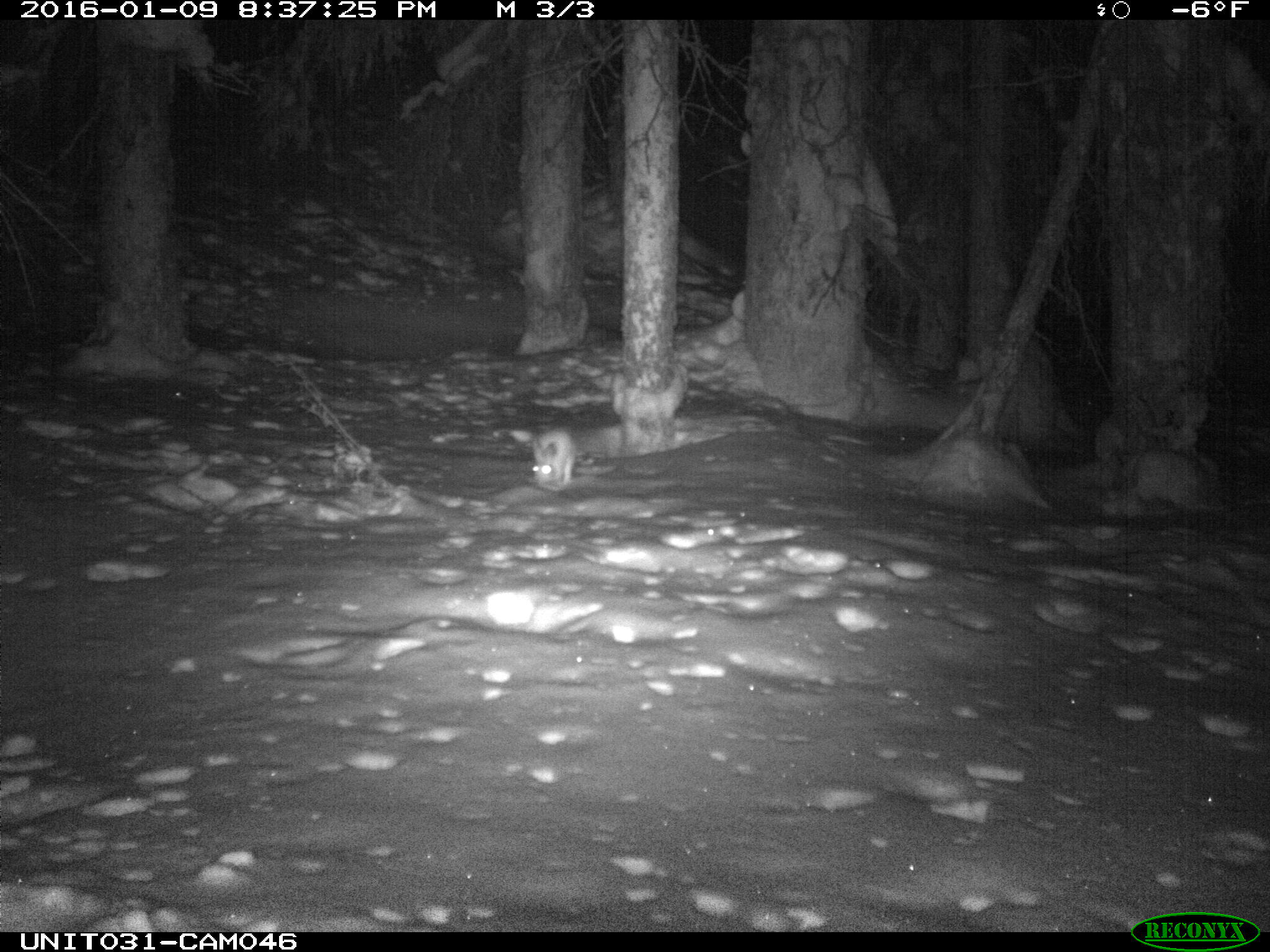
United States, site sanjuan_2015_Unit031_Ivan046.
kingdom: Animalia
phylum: Chordata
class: Mammalia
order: Lagomorpha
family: Leporidae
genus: Lepus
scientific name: Lepus americanus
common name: snowshoe hare